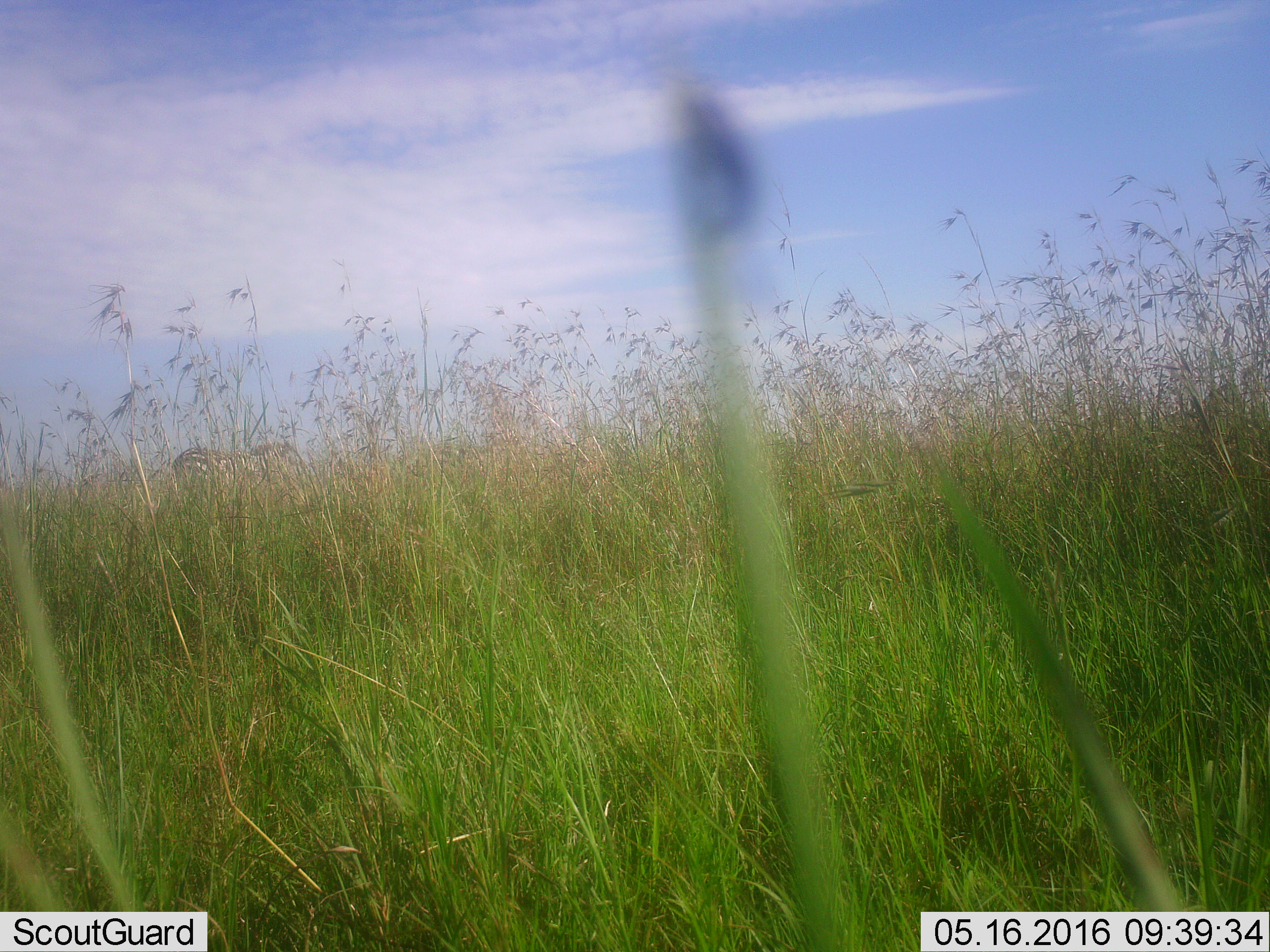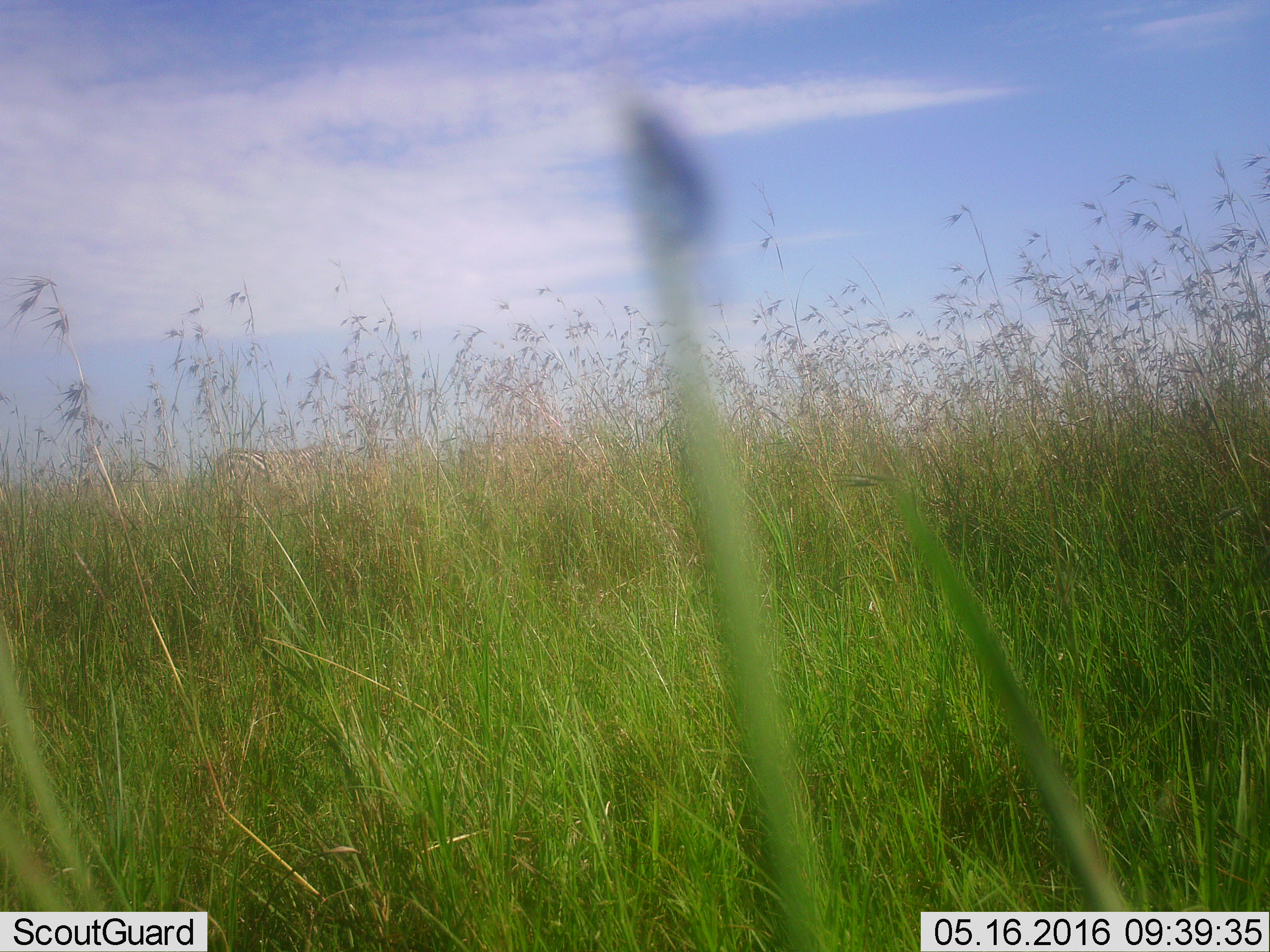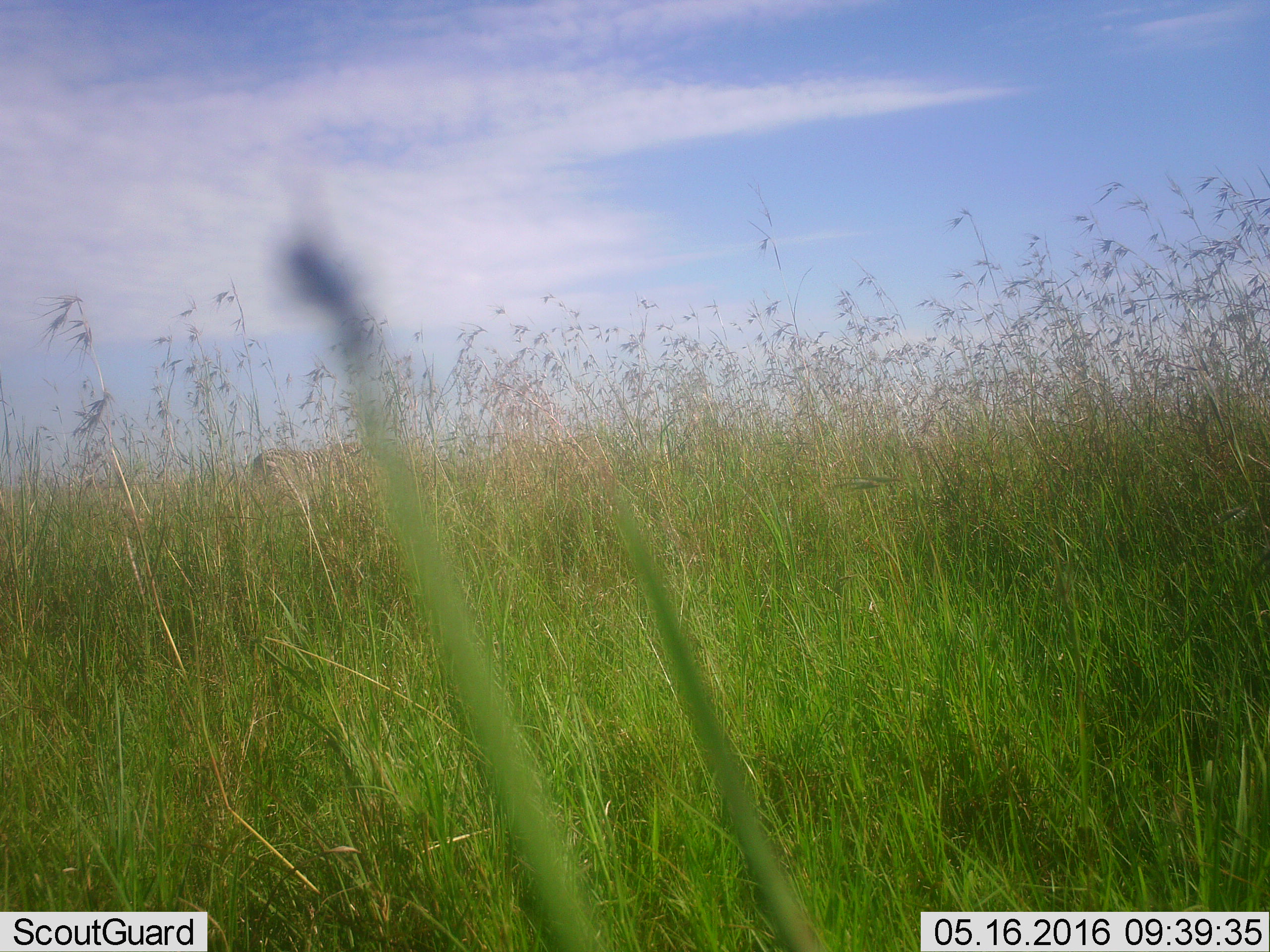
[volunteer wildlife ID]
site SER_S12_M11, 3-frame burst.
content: unidentified animal